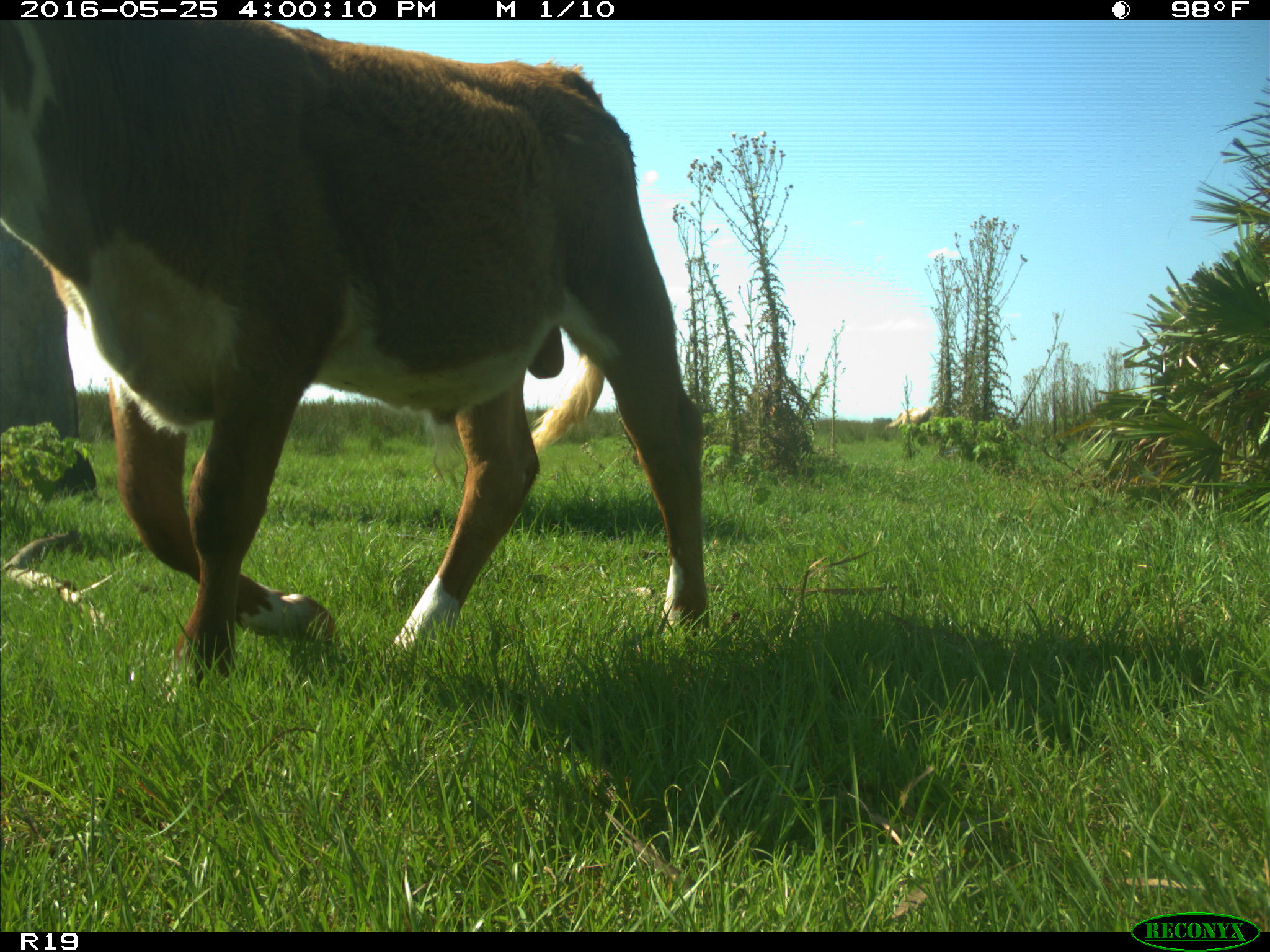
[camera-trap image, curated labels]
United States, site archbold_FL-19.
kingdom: Animalia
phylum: Chordata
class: Mammalia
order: Artiodactyla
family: Bovidae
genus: Bos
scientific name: Bos taurus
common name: domestic cow